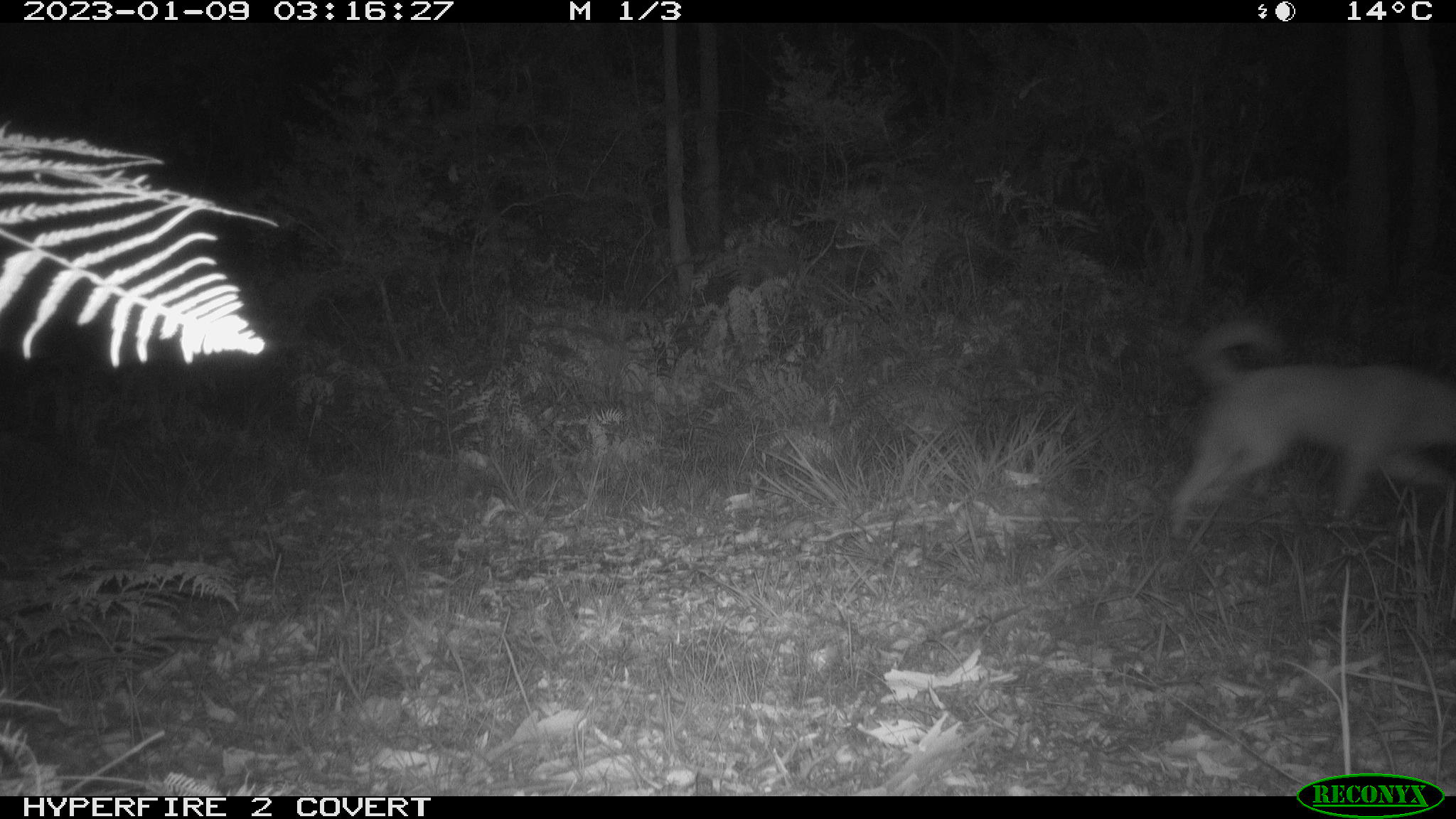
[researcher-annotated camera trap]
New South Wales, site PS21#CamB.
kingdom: Animalia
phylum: Chordata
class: Mammalia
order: Carnivora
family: Canidae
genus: Canis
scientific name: Canis familiaris dingo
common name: dingo